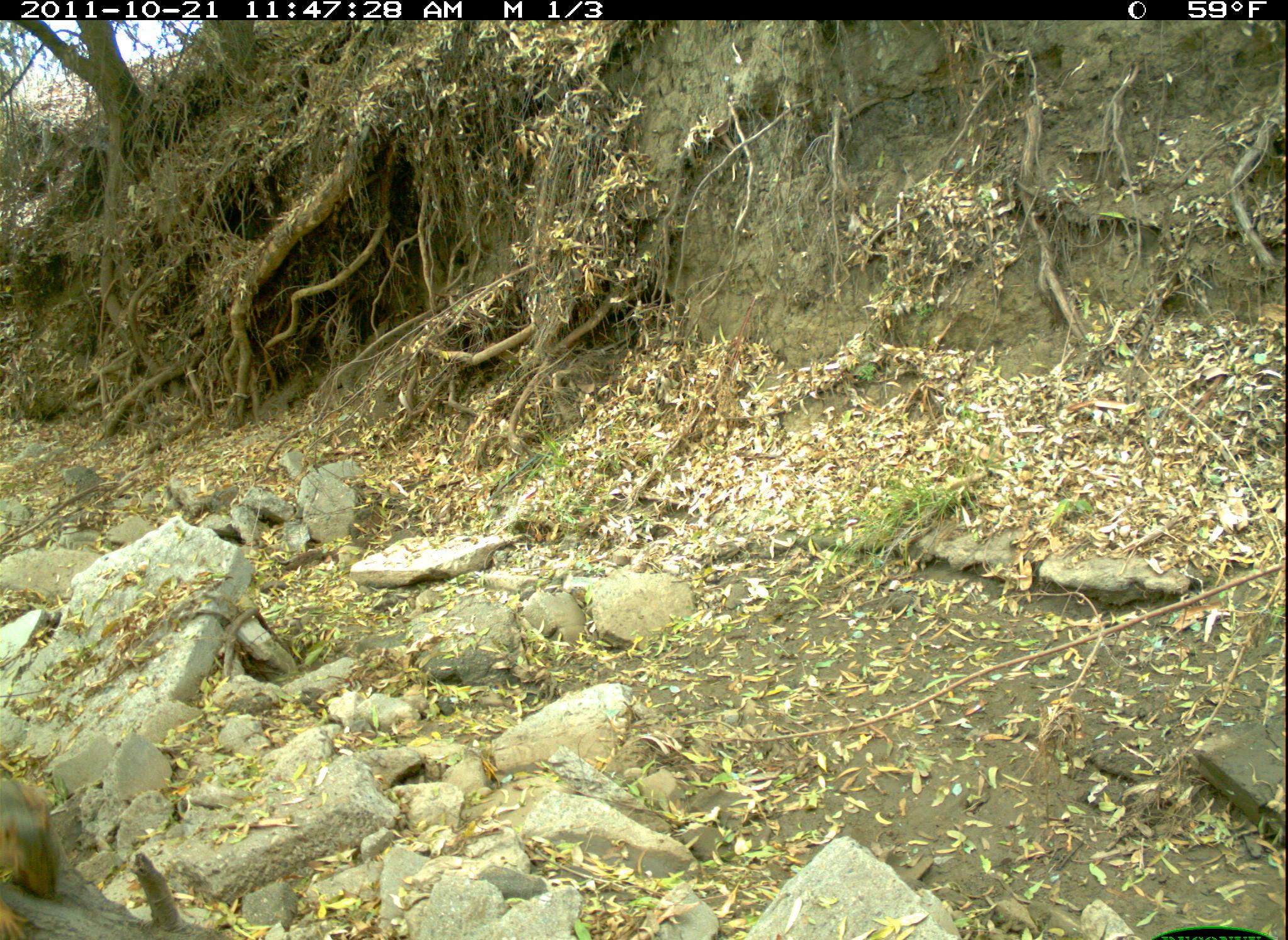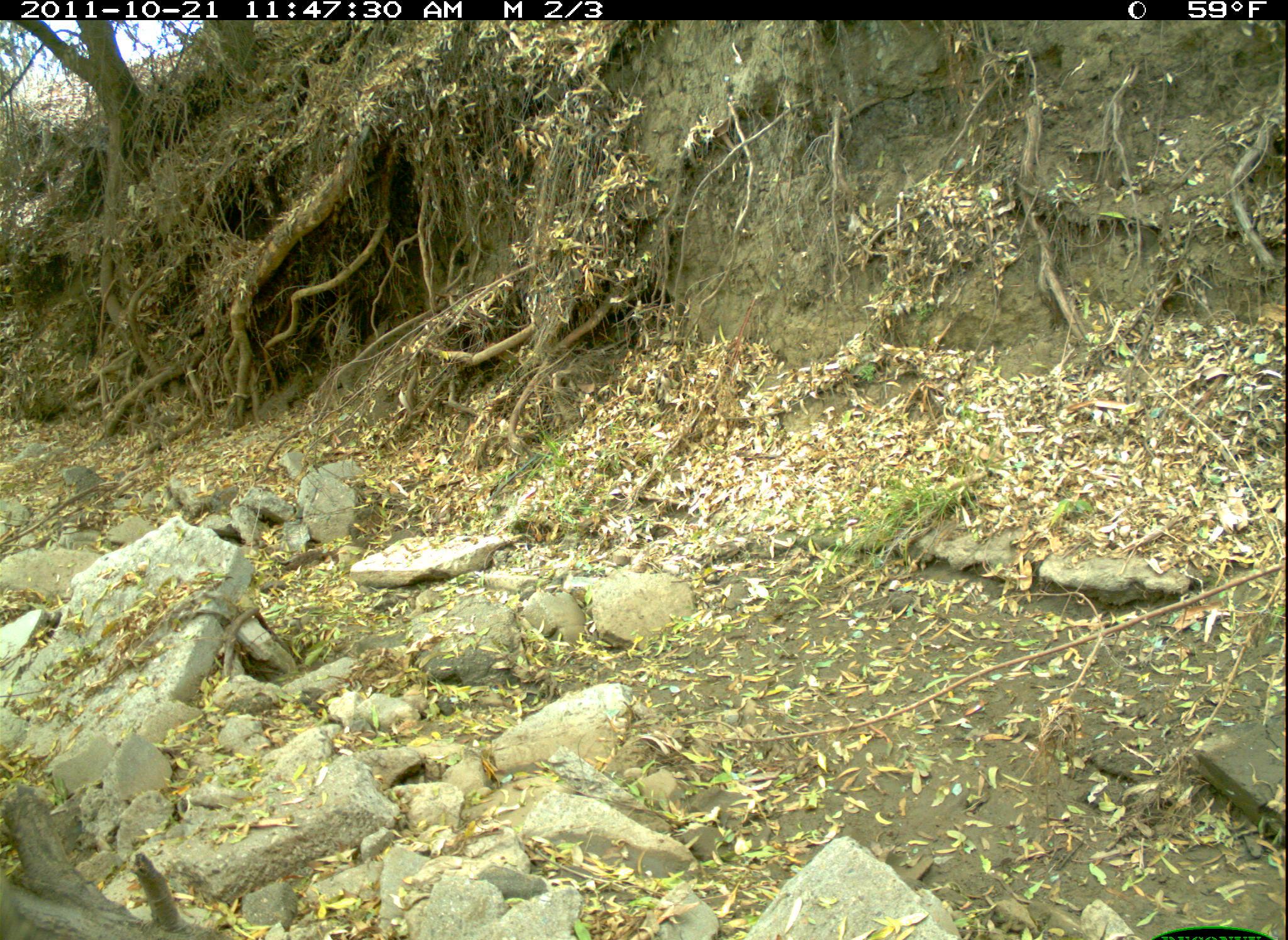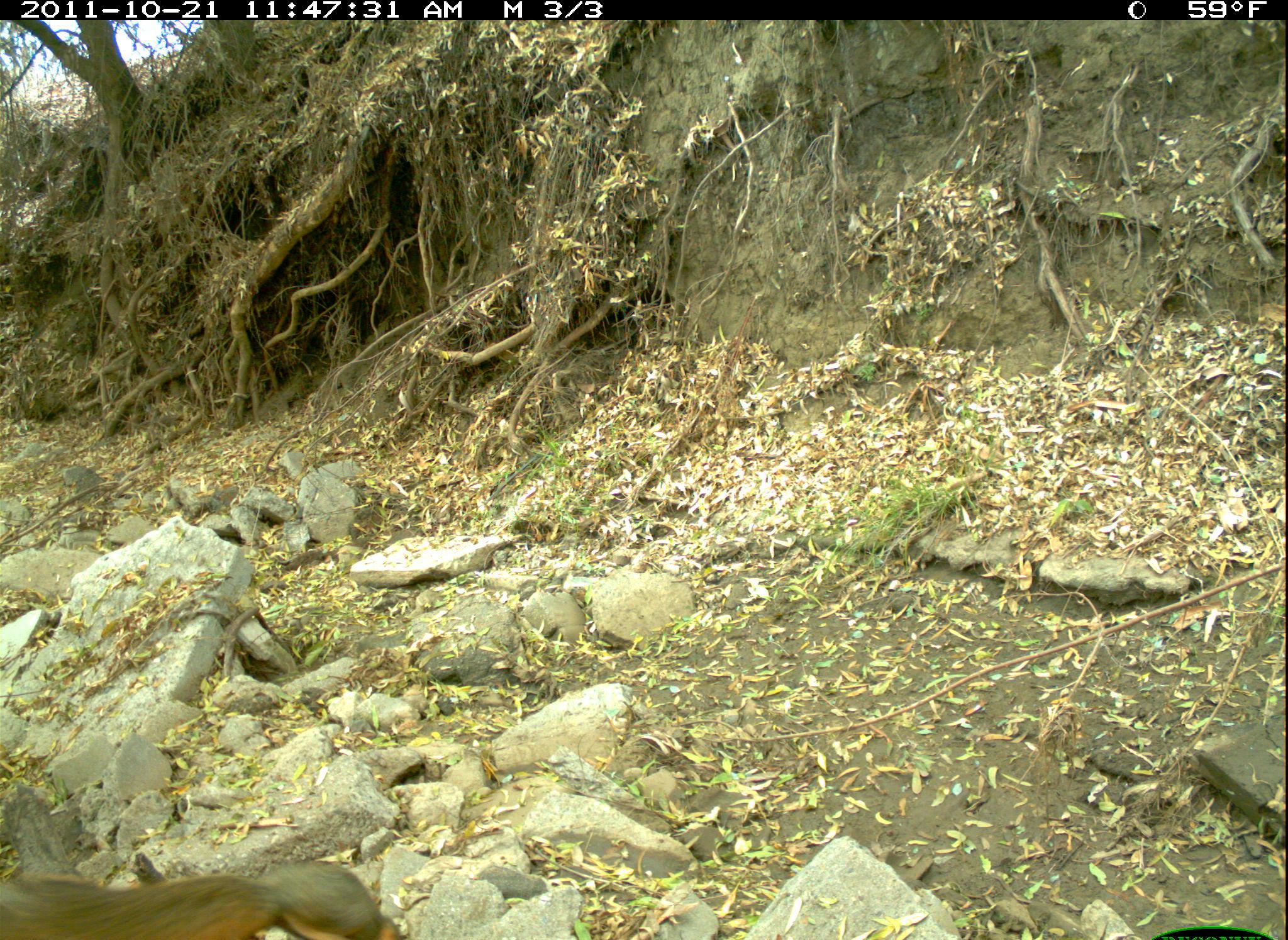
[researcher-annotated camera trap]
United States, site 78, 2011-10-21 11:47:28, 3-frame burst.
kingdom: Animalia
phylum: Chordata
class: Mammalia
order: Rodentia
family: Sciuridae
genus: Sciurus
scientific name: Sciurus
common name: squirrel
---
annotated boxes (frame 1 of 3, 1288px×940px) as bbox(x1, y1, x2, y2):
squirrel: bbox(5, 751, 69, 916)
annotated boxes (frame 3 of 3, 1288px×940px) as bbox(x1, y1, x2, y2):
squirrel: bbox(0, 850, 415, 940)